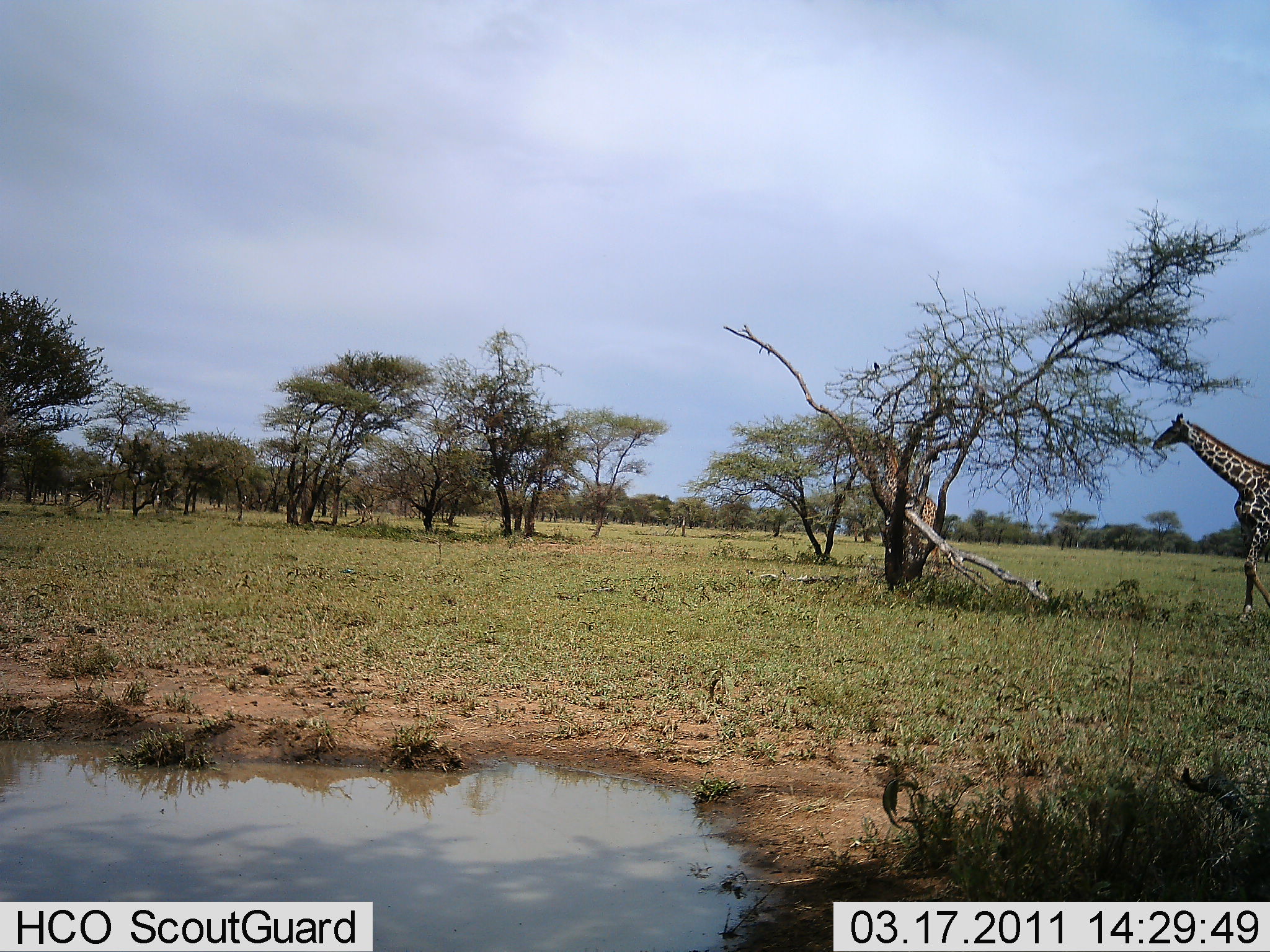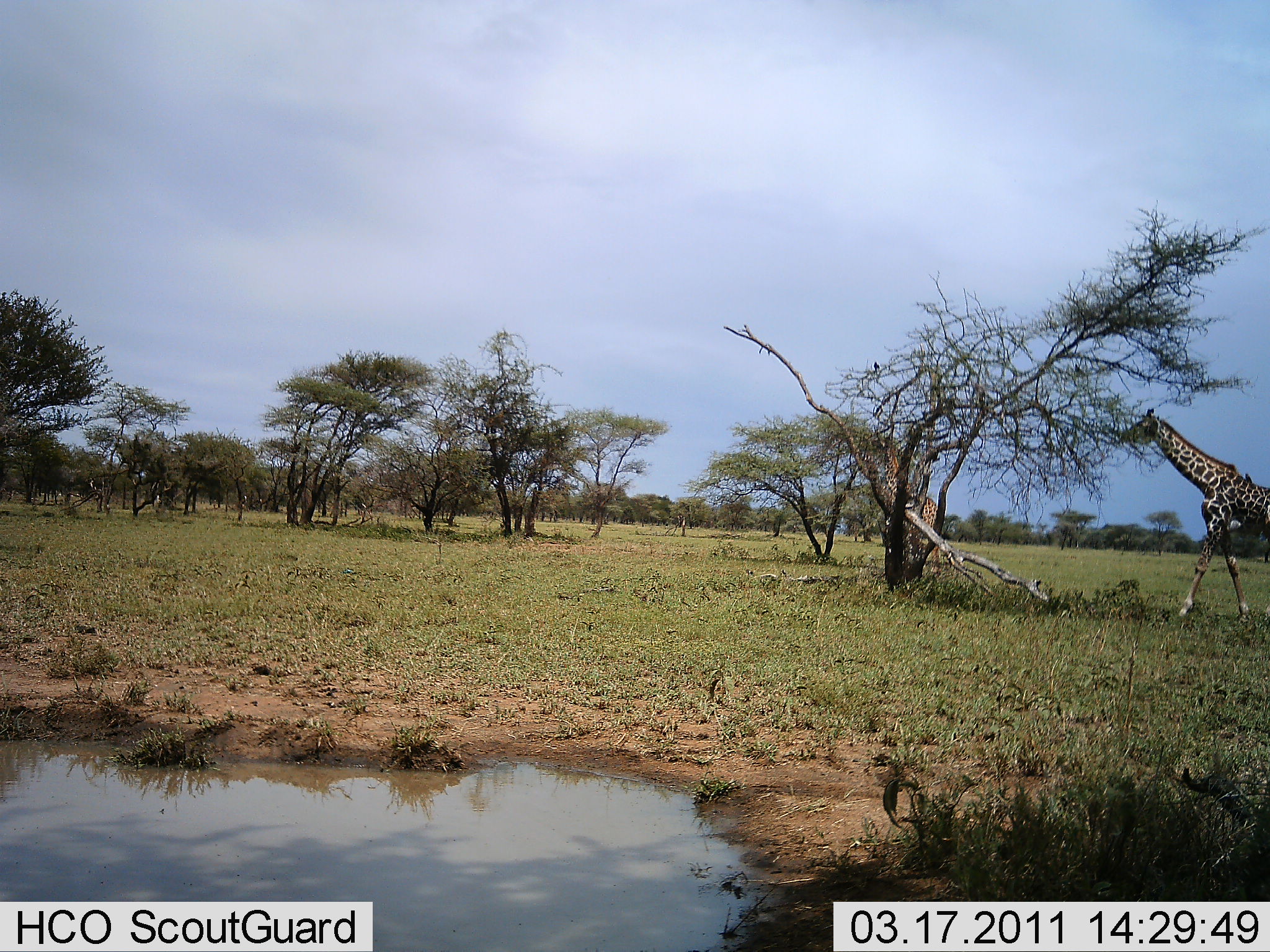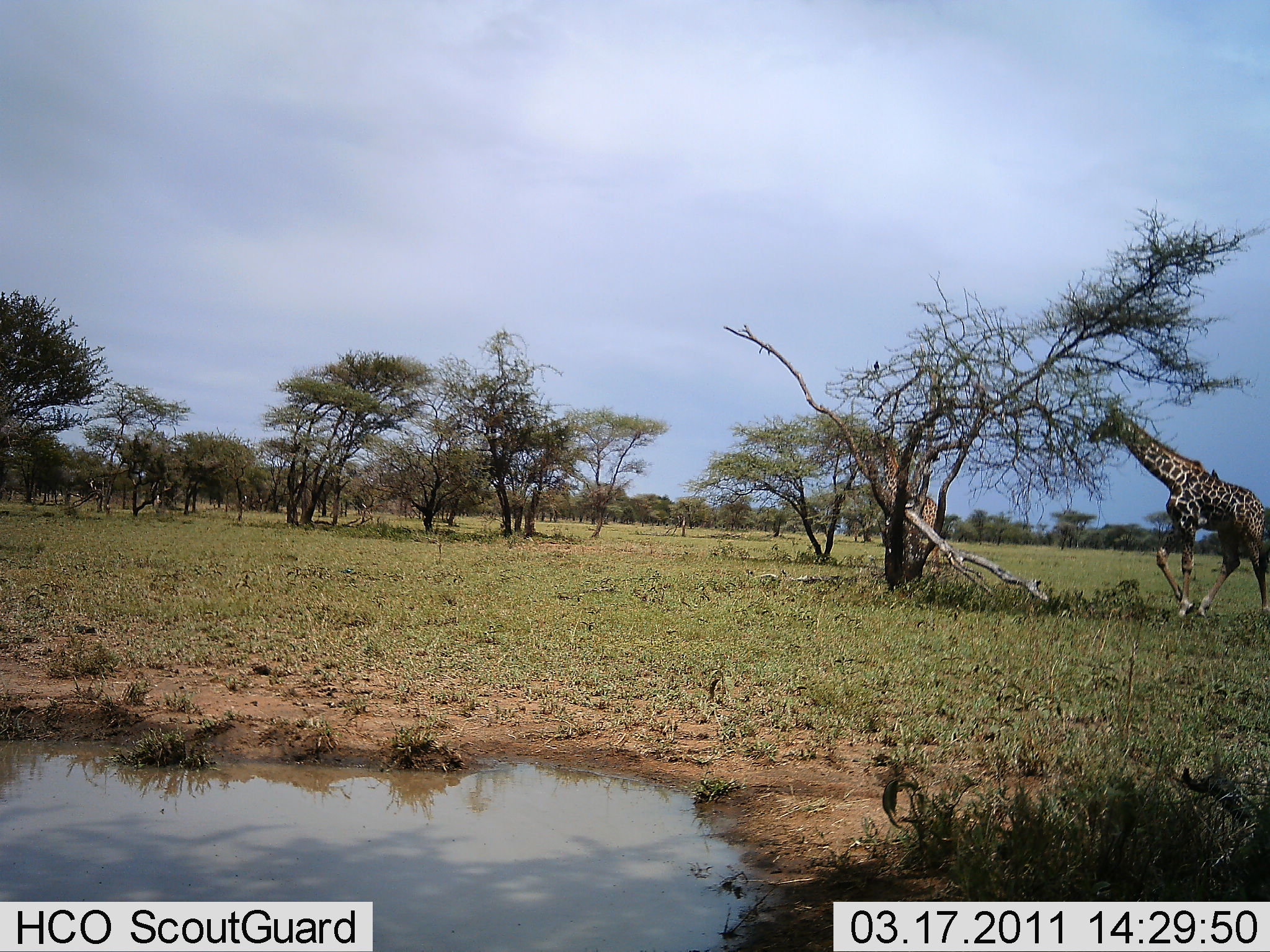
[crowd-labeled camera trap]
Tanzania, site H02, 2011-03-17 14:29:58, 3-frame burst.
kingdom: Animalia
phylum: Chordata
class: Mammalia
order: Artiodactyla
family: Giraffidae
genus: Giraffa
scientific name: Giraffa camelopardalis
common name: giraffe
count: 2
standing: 40%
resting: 0%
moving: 60%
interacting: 0%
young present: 0%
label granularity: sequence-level